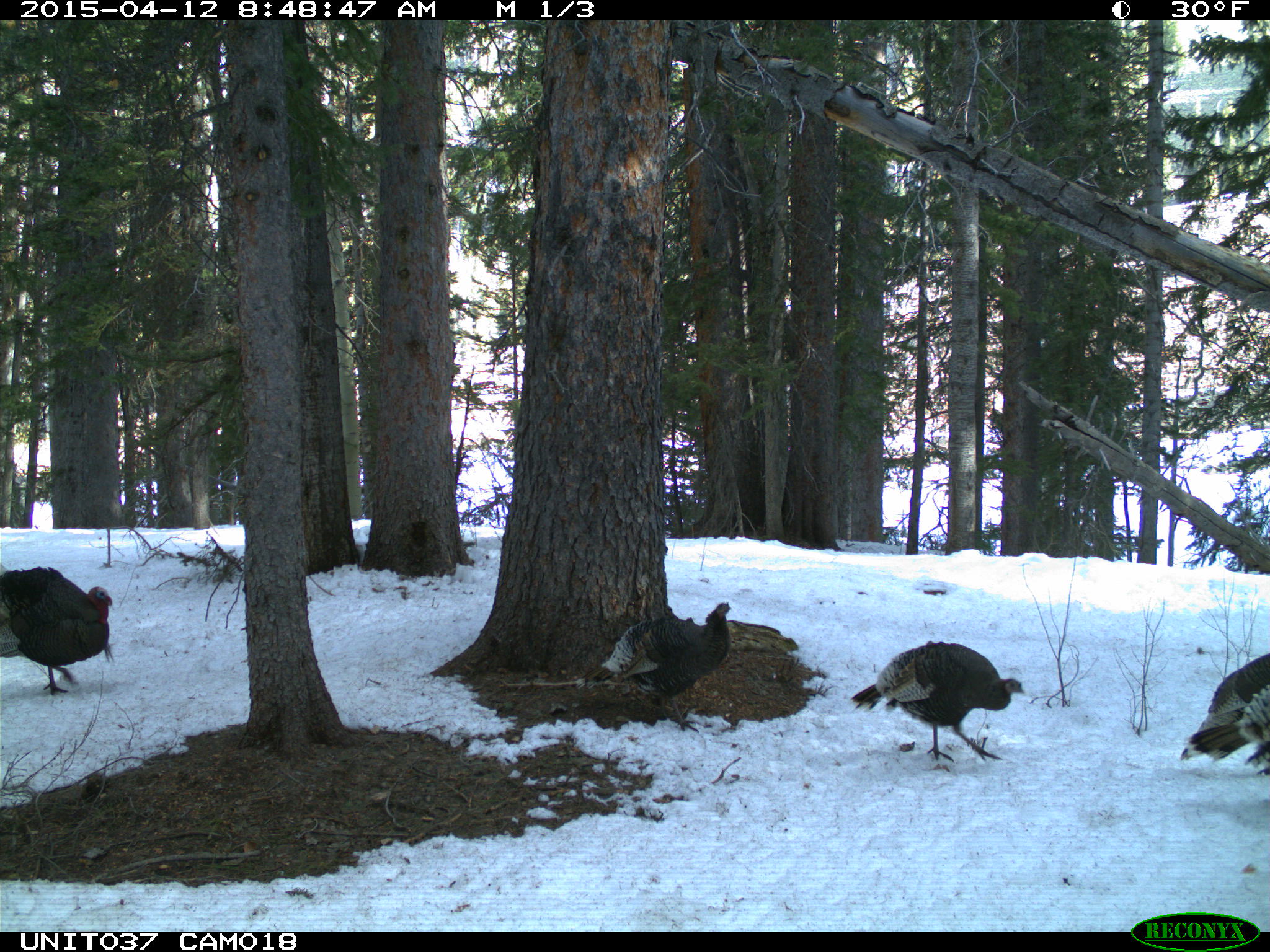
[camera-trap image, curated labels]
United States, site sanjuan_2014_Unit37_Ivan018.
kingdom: Animalia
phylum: Chordata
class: Aves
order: Galliformes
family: Phasianidae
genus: Meleagris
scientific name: Meleagris gallopavo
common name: wild turkey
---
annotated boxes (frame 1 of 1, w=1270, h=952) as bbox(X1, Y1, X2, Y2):
animal: bbox(851, 640, 1024, 762); bbox(575, 602, 731, 733); bbox(0, 566, 113, 695); bbox(1180, 653, 1270, 777)